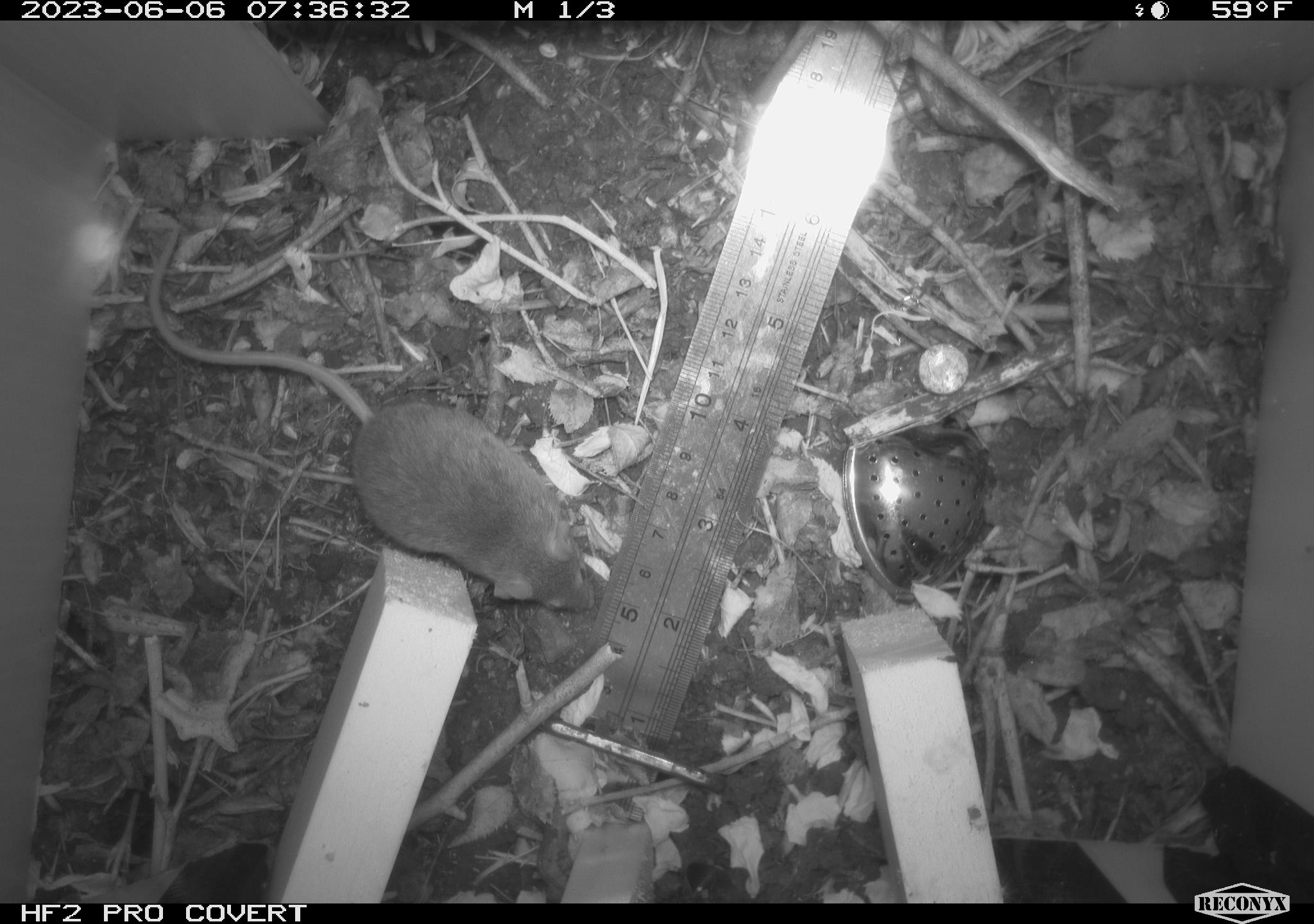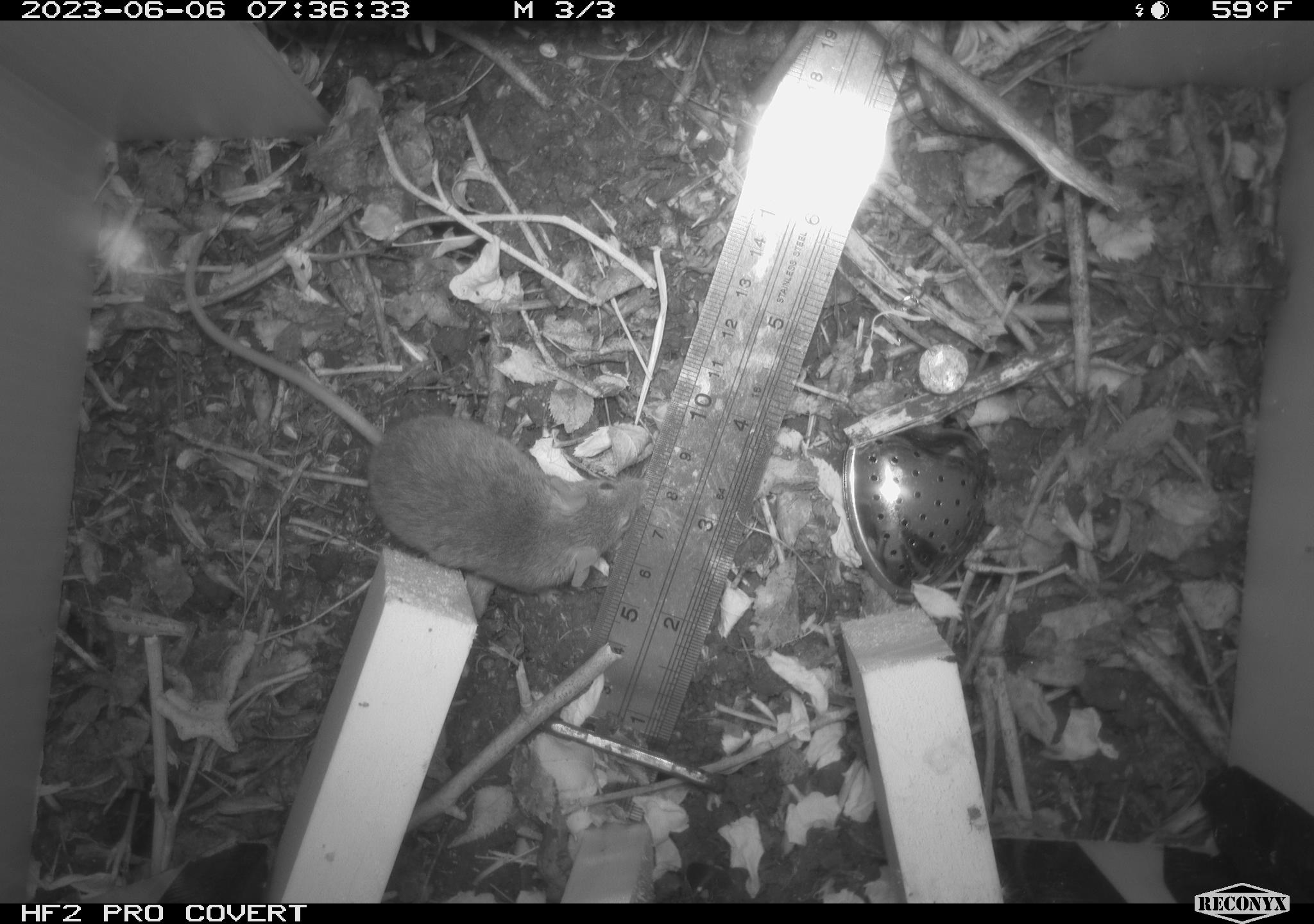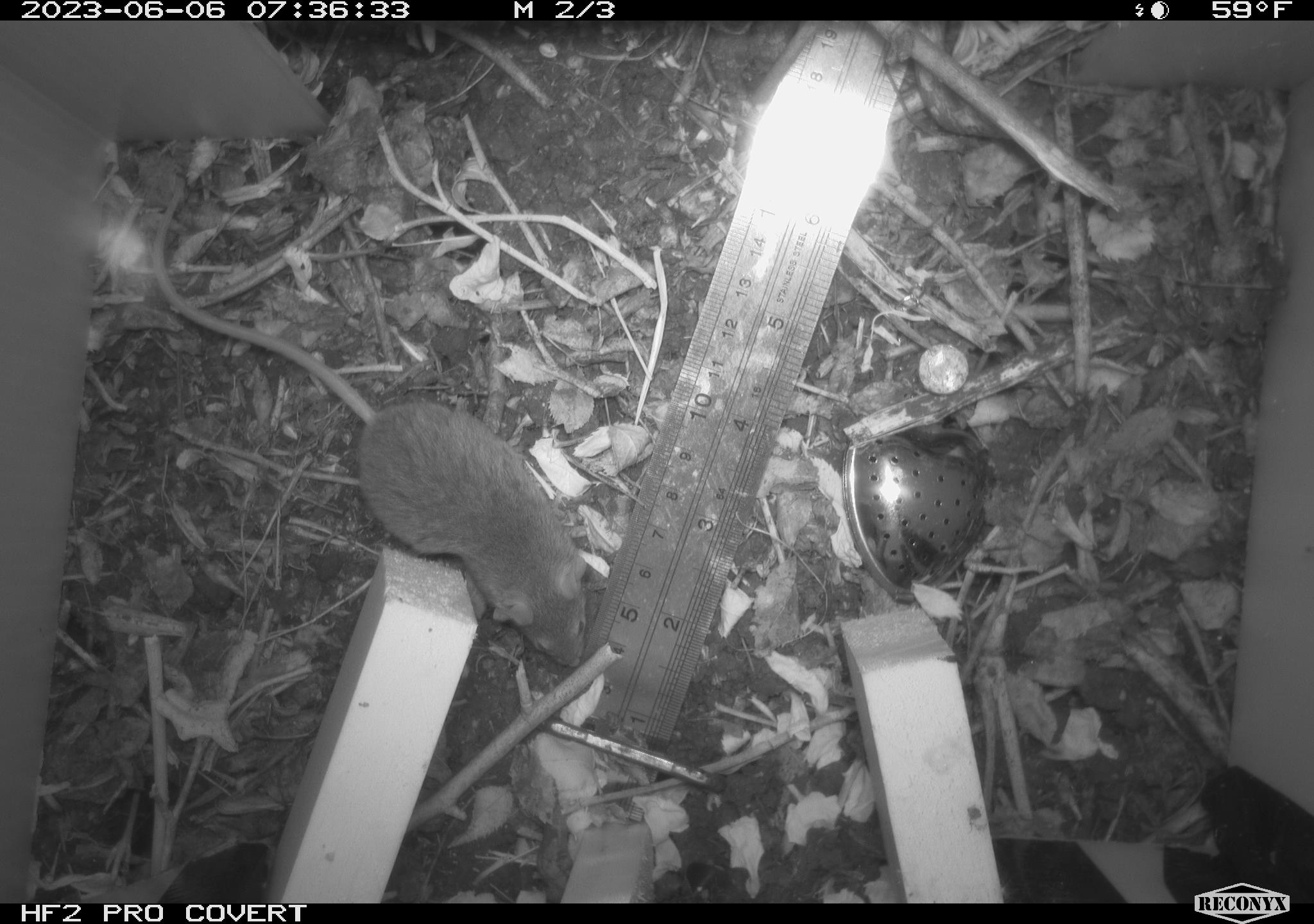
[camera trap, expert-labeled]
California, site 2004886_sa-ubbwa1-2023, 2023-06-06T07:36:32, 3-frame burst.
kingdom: Animalia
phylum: Chordata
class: Mammalia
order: Rodentia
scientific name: Rodentia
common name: rodent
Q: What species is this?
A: Rodent (Rodentia).